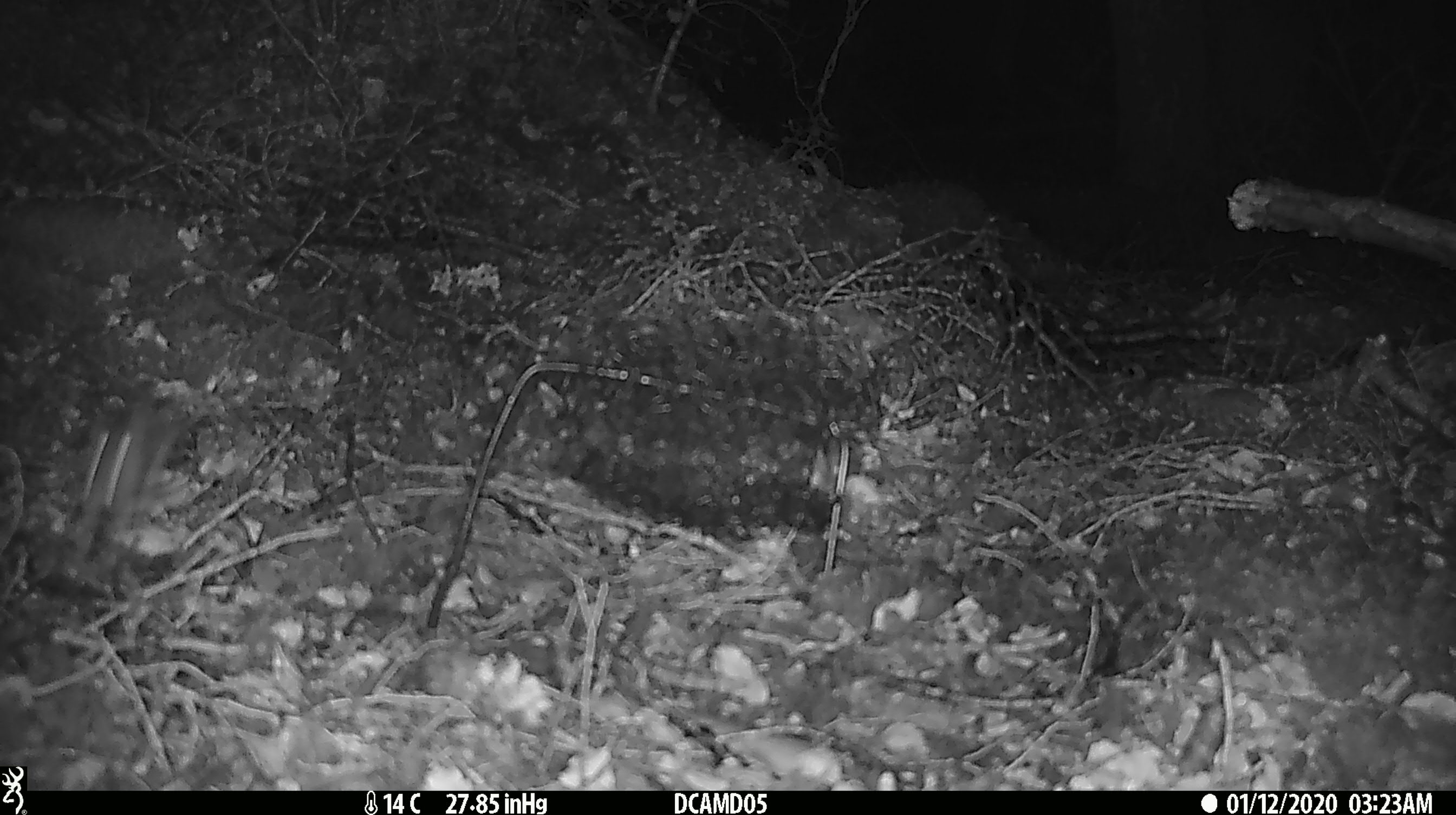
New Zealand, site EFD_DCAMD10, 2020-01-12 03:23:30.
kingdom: Animalia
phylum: Chordata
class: Mammalia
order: Rodentia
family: Muridae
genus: Mus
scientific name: Mus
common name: mouse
Mouse (Mus).